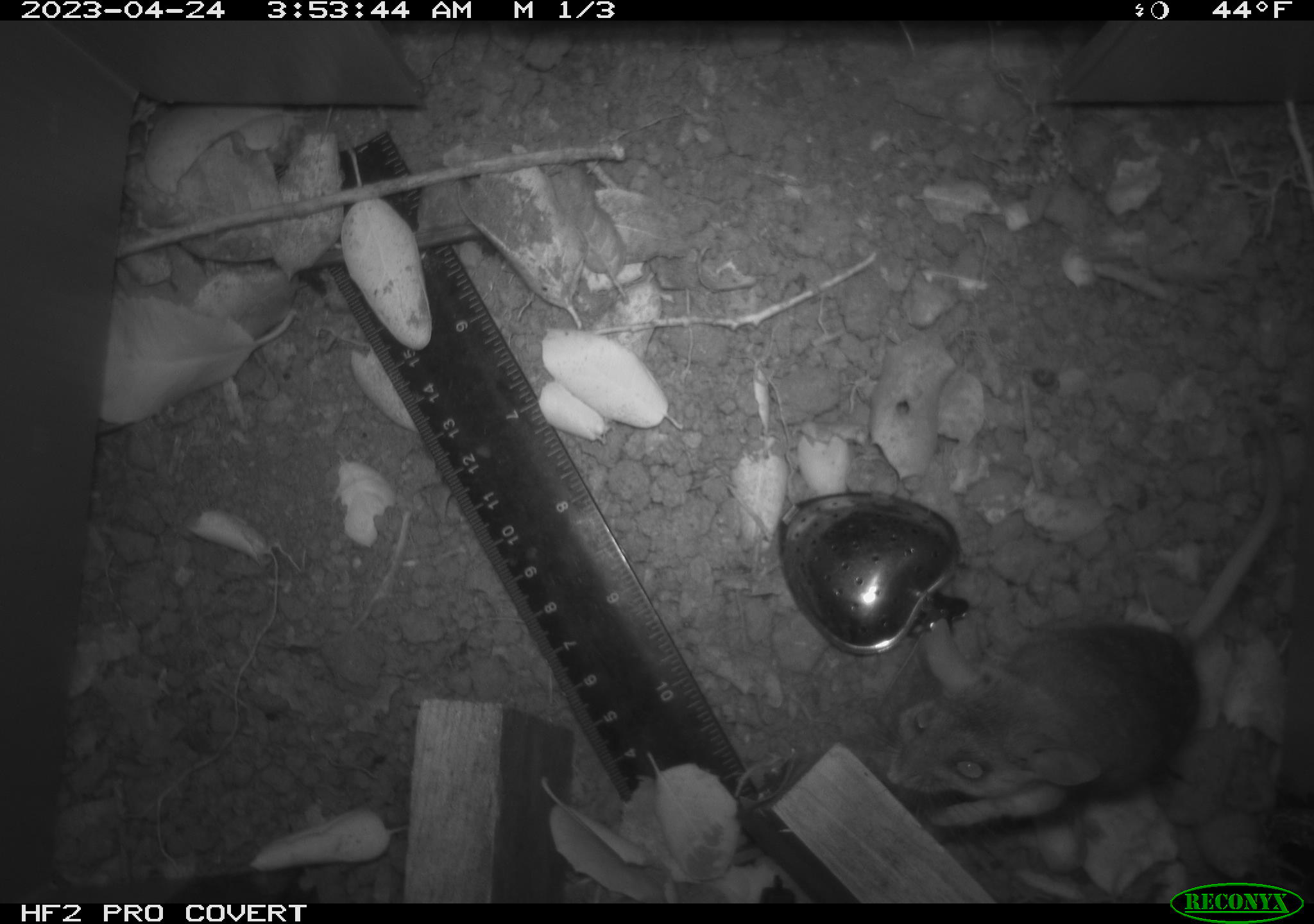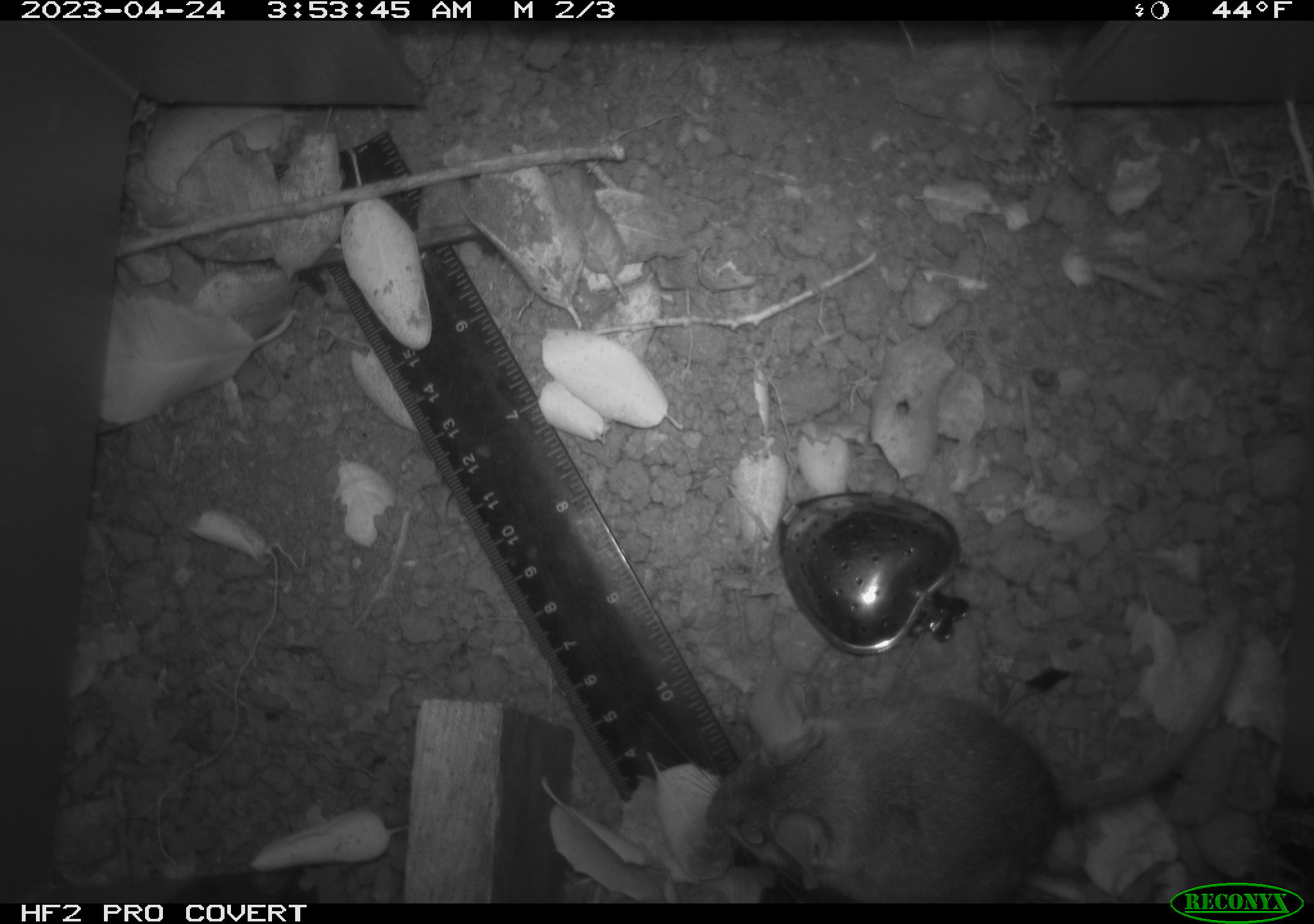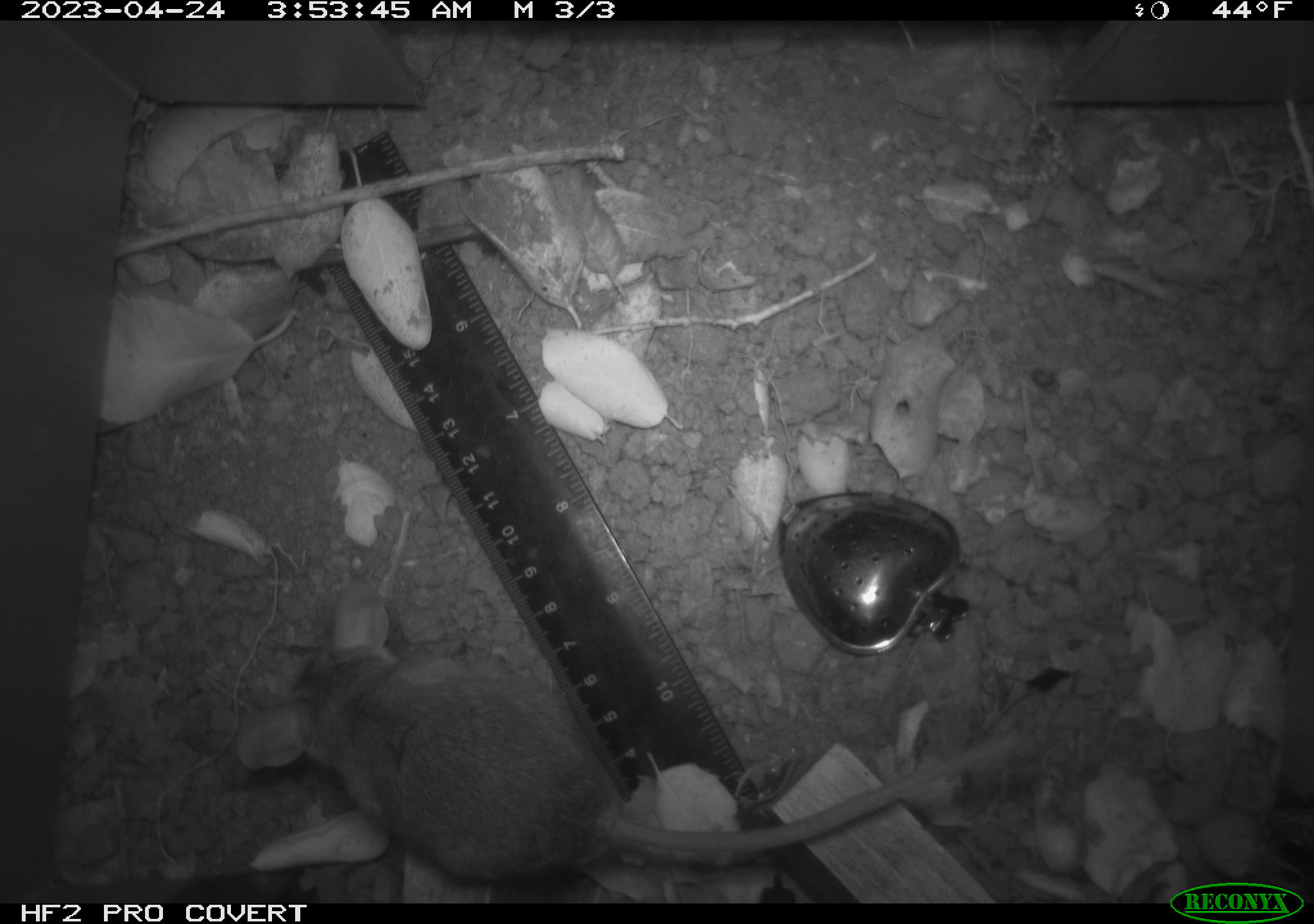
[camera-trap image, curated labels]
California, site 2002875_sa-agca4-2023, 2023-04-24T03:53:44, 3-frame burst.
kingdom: Animalia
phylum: Chordata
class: Mammalia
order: Rodentia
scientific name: Rodentia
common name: mouse species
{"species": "mouse species (Rodentia)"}